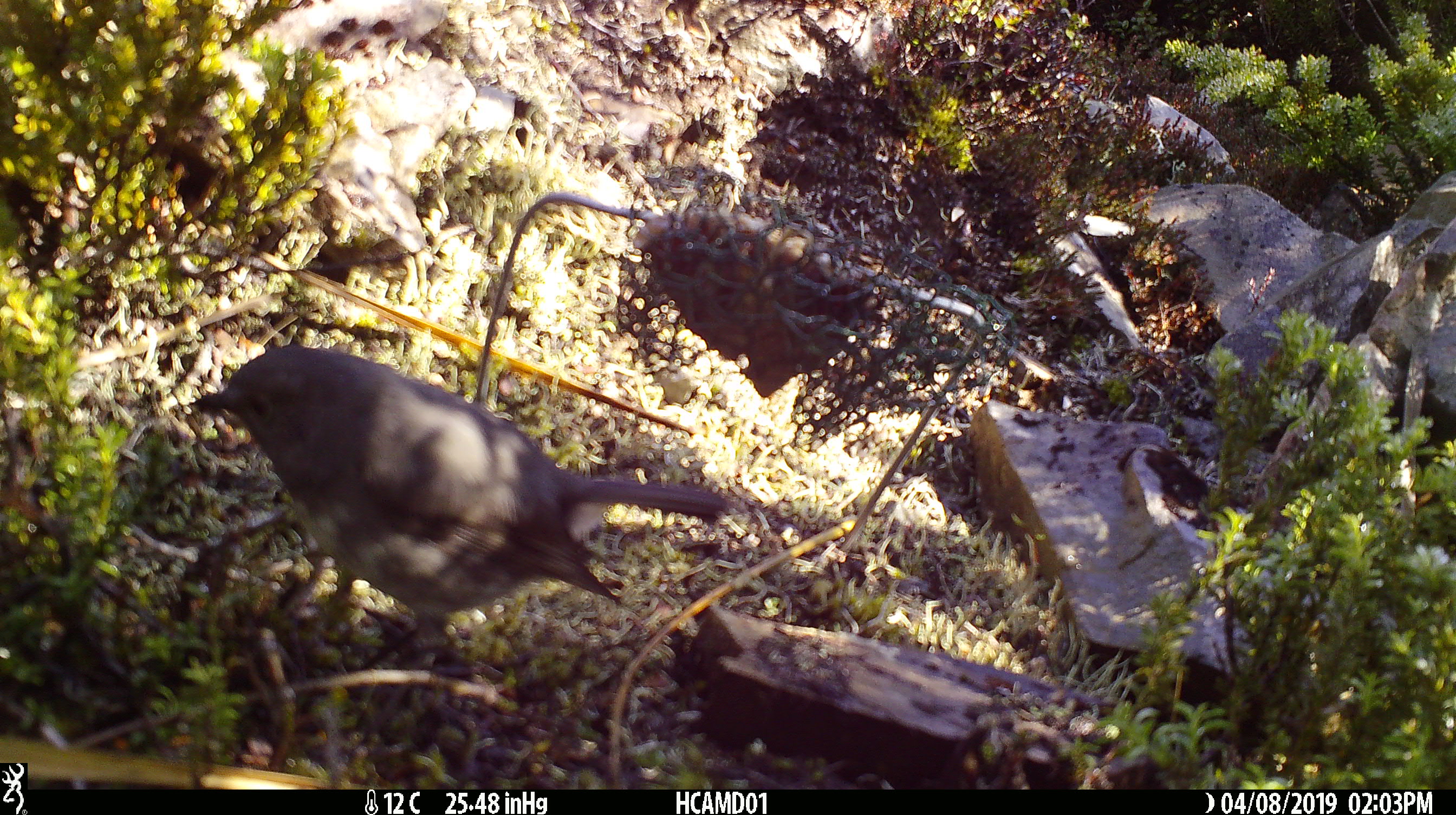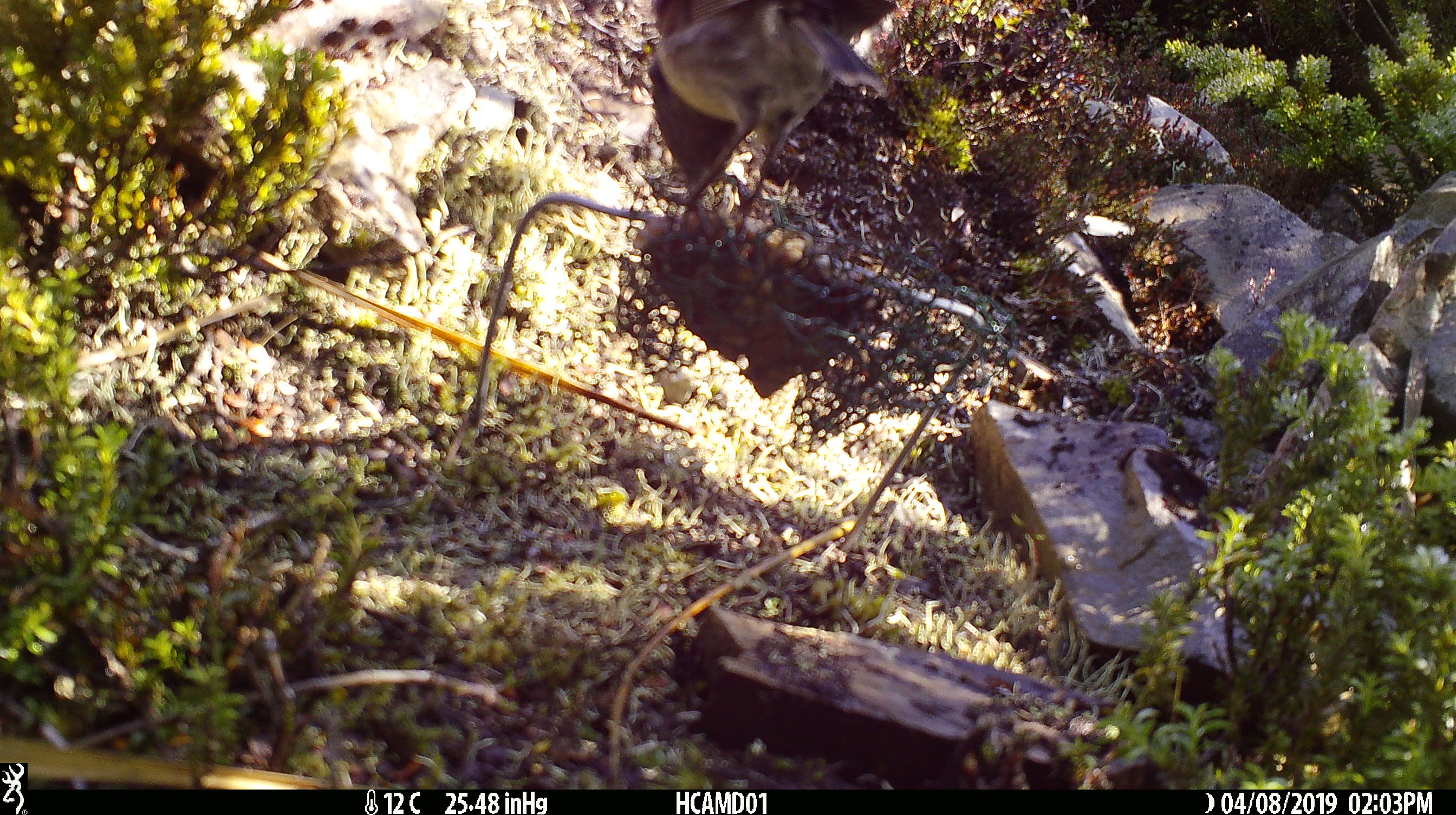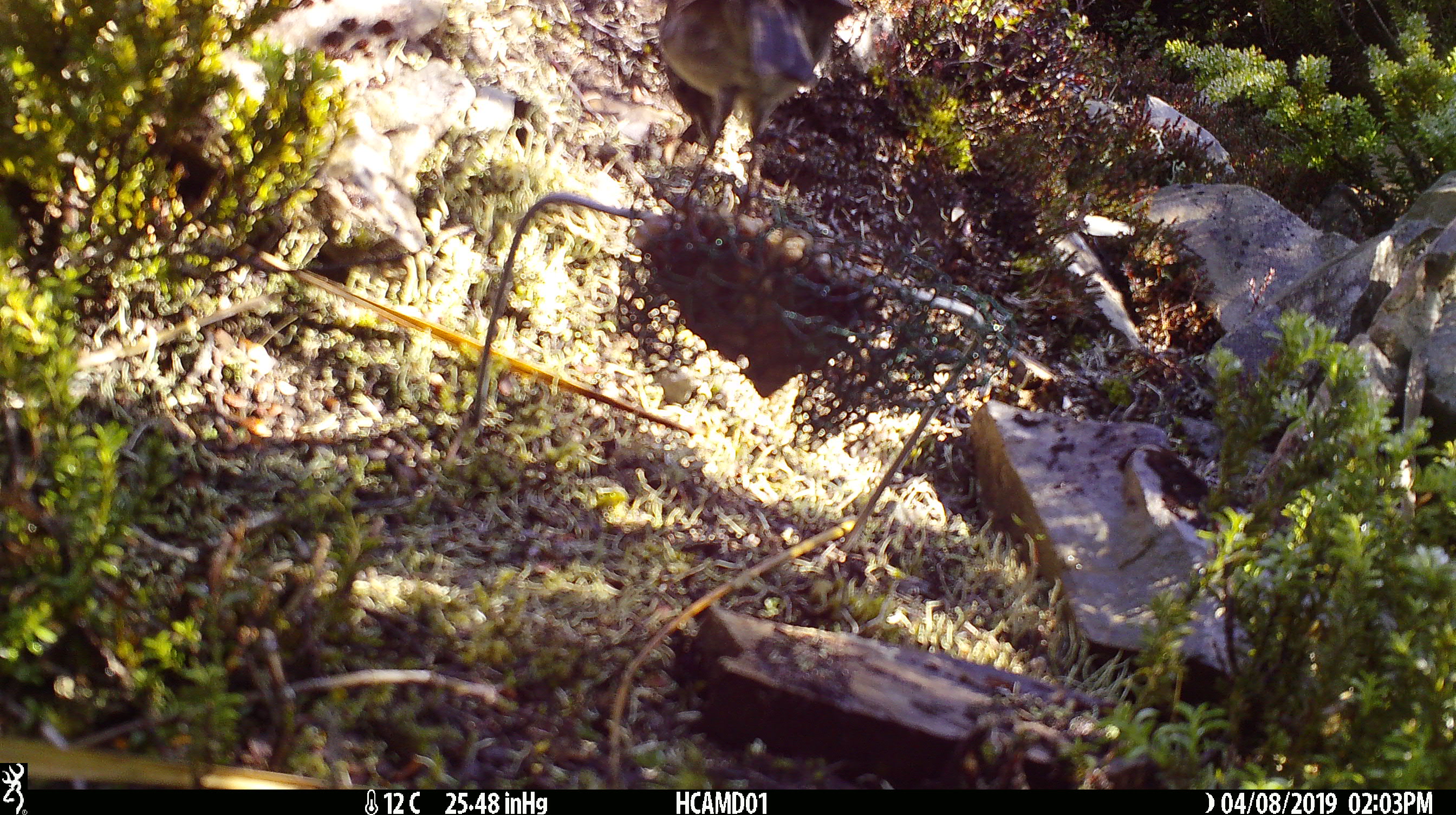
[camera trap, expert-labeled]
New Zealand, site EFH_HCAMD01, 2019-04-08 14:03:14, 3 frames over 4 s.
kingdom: Animalia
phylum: Chordata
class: Aves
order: Passeriformes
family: Petroicidae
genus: Petroica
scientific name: Petroica australis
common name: new zealand robin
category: robin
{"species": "robin (new zealand robin) (Petroica australis)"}